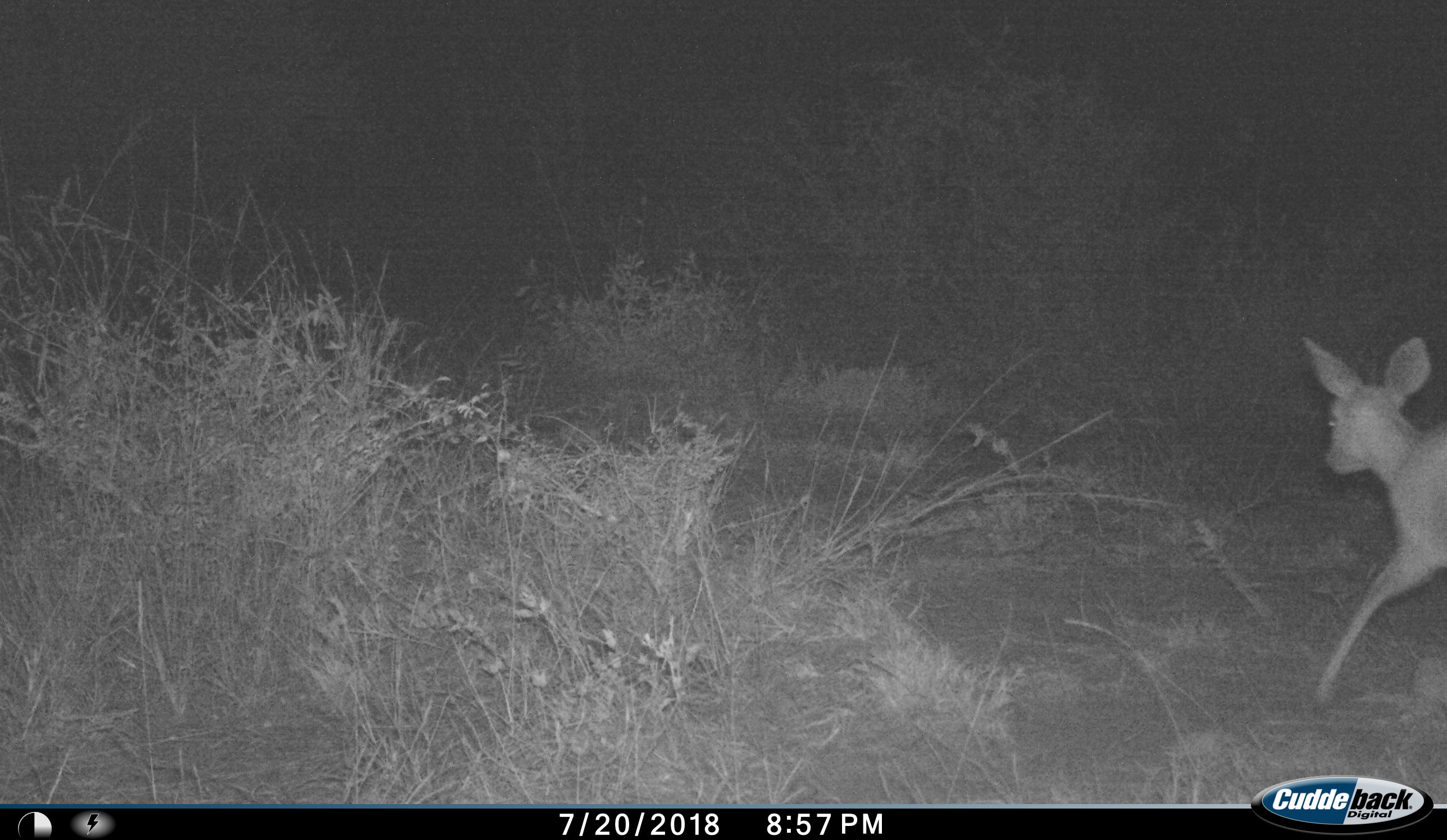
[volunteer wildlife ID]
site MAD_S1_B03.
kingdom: Animalia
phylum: Chordata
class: Mammalia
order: Artiodactyla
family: Bovidae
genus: Raphicerus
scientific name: Raphicerus campestris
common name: steenbok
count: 1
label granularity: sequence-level